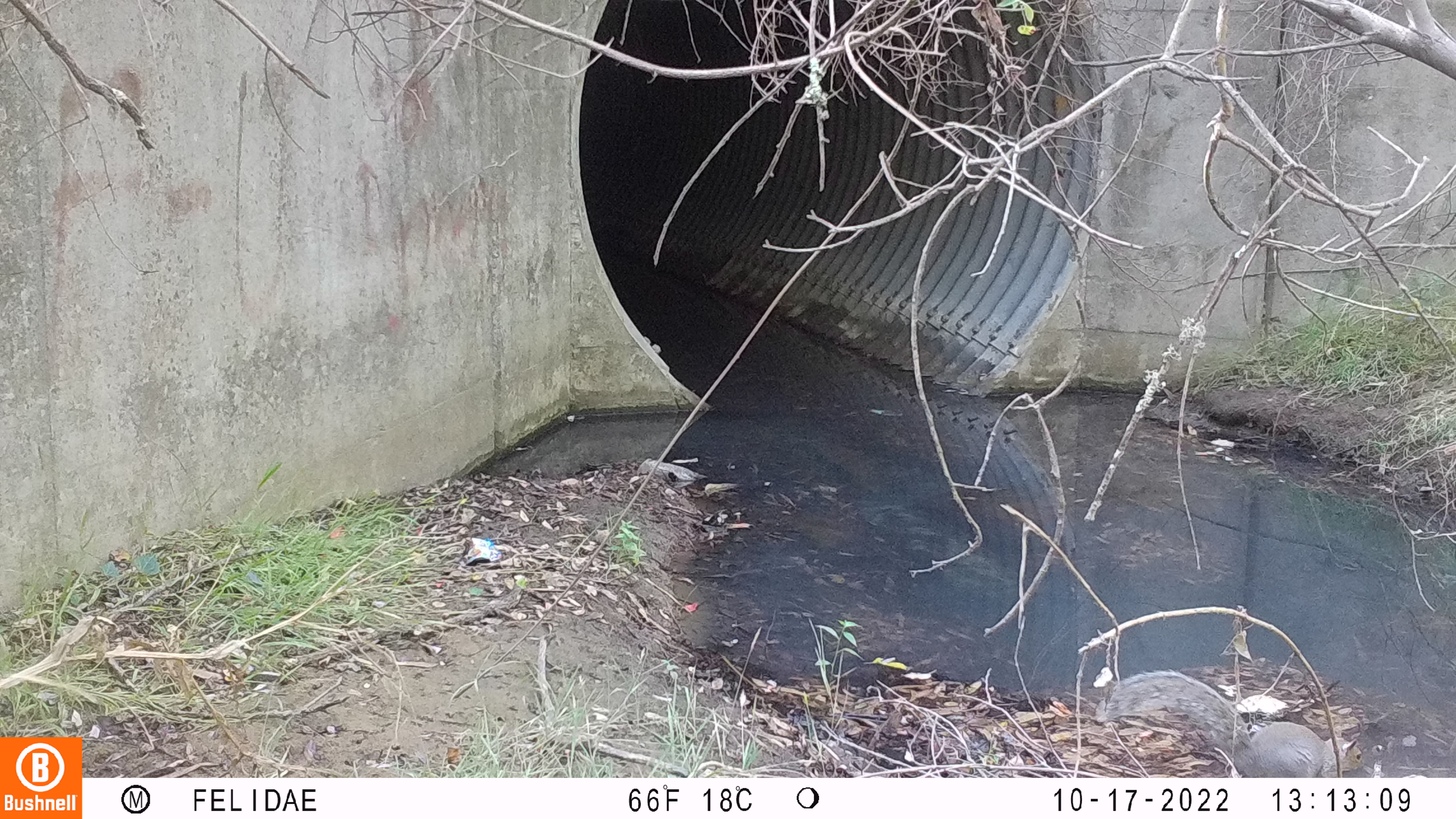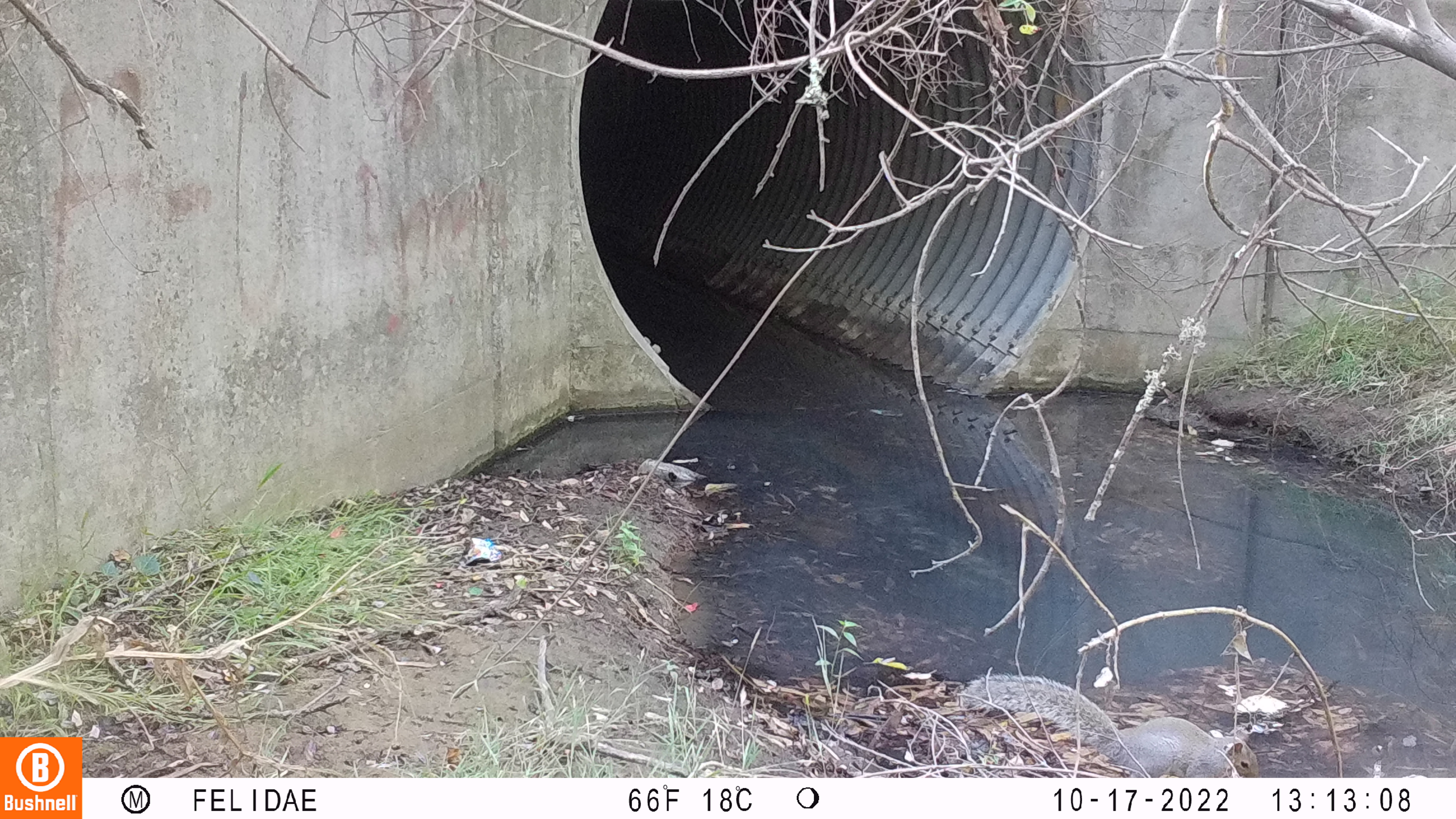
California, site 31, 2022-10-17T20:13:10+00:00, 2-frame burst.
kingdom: Animalia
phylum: Chordata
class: Mammalia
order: Rodentia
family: Sciuridae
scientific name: Sciuridae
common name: squirrel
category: unknown squirrel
Unknown squirrel (squirrel) (Sciuridae).